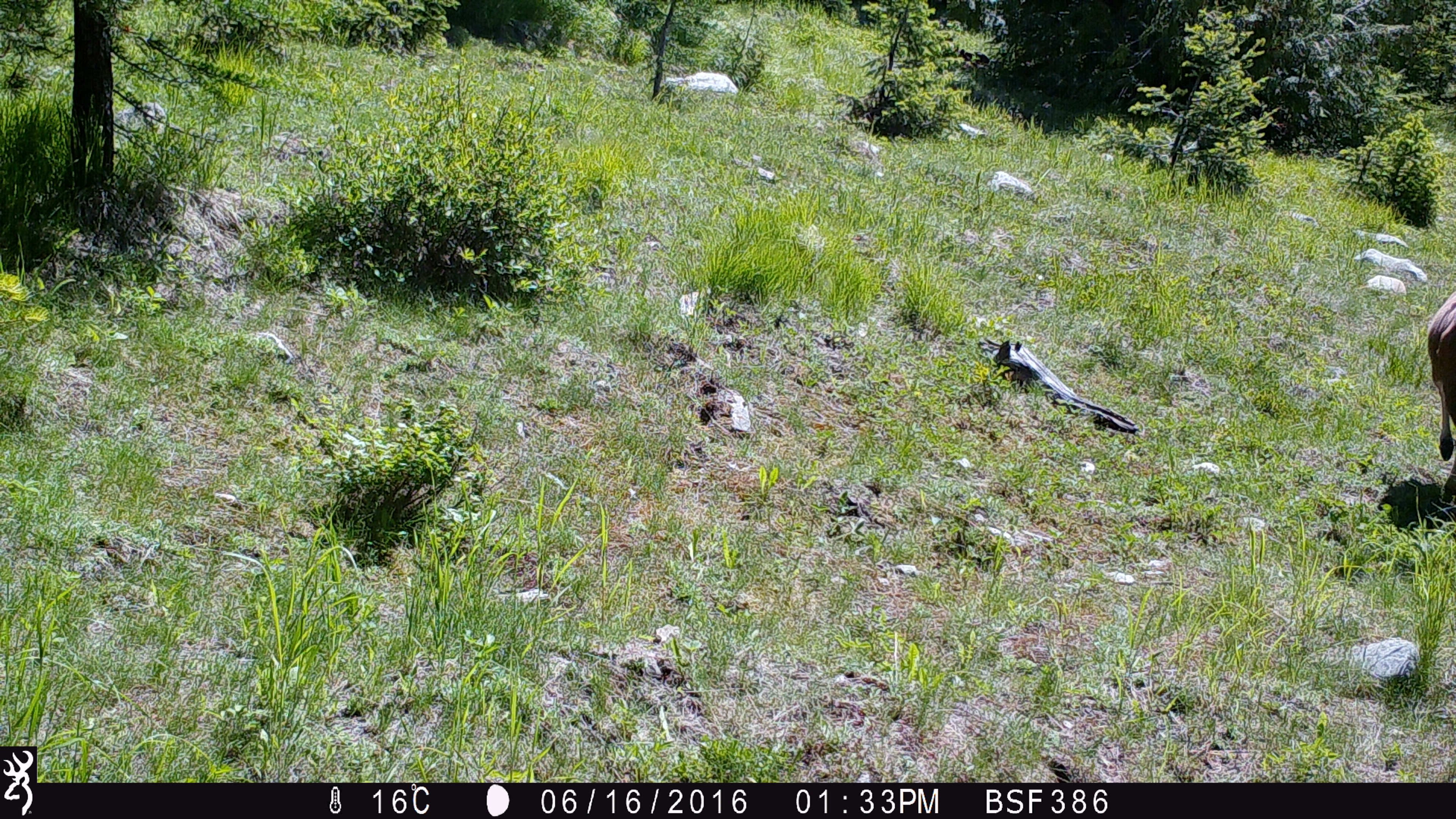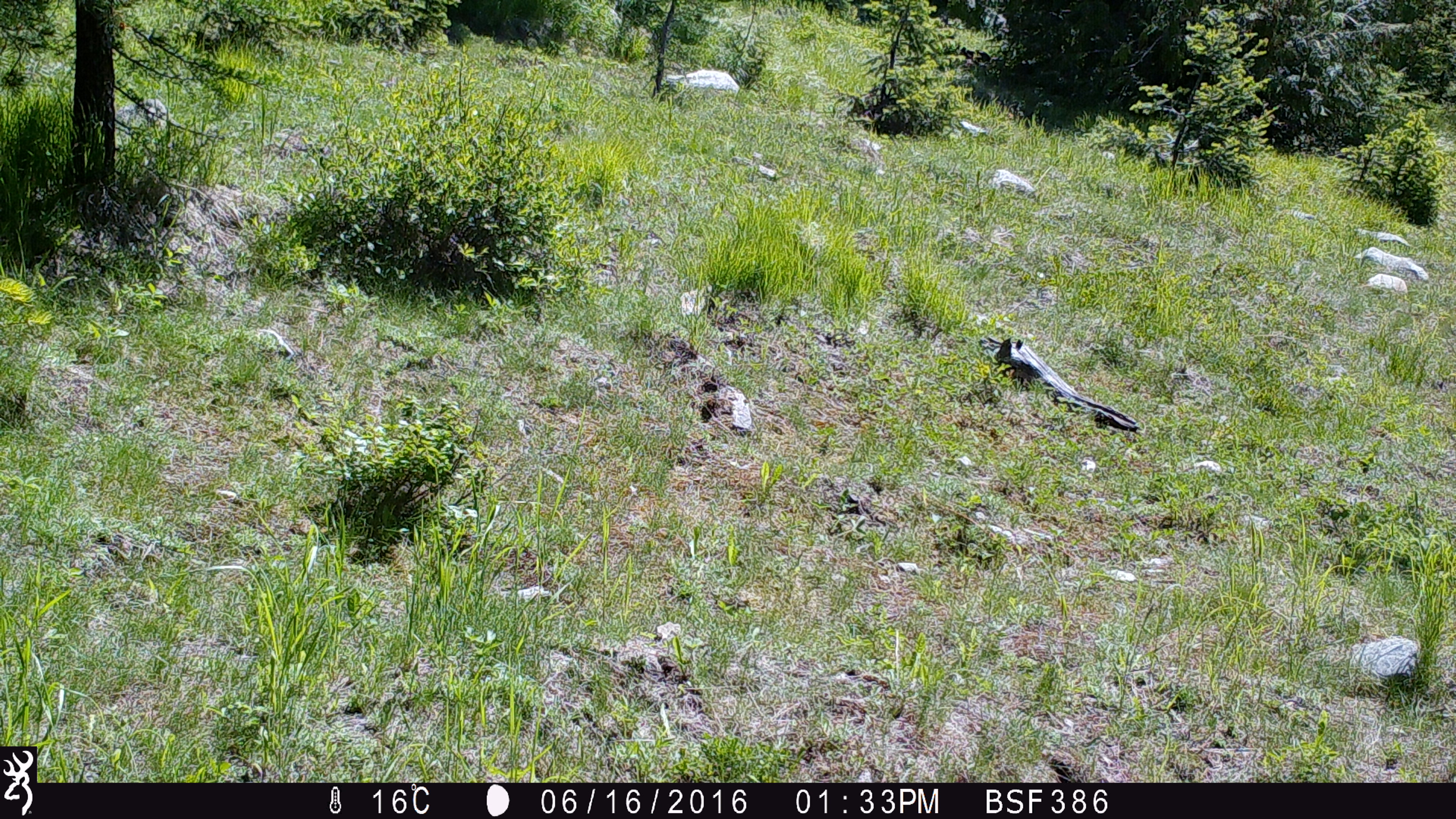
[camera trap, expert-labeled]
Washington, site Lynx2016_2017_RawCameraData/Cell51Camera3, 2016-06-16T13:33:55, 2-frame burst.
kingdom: Animalia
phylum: Chordata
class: Mammalia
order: Artiodactyla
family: Cervidae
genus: Odocoileus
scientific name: Odocoileus hemionus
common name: mule deer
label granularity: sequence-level